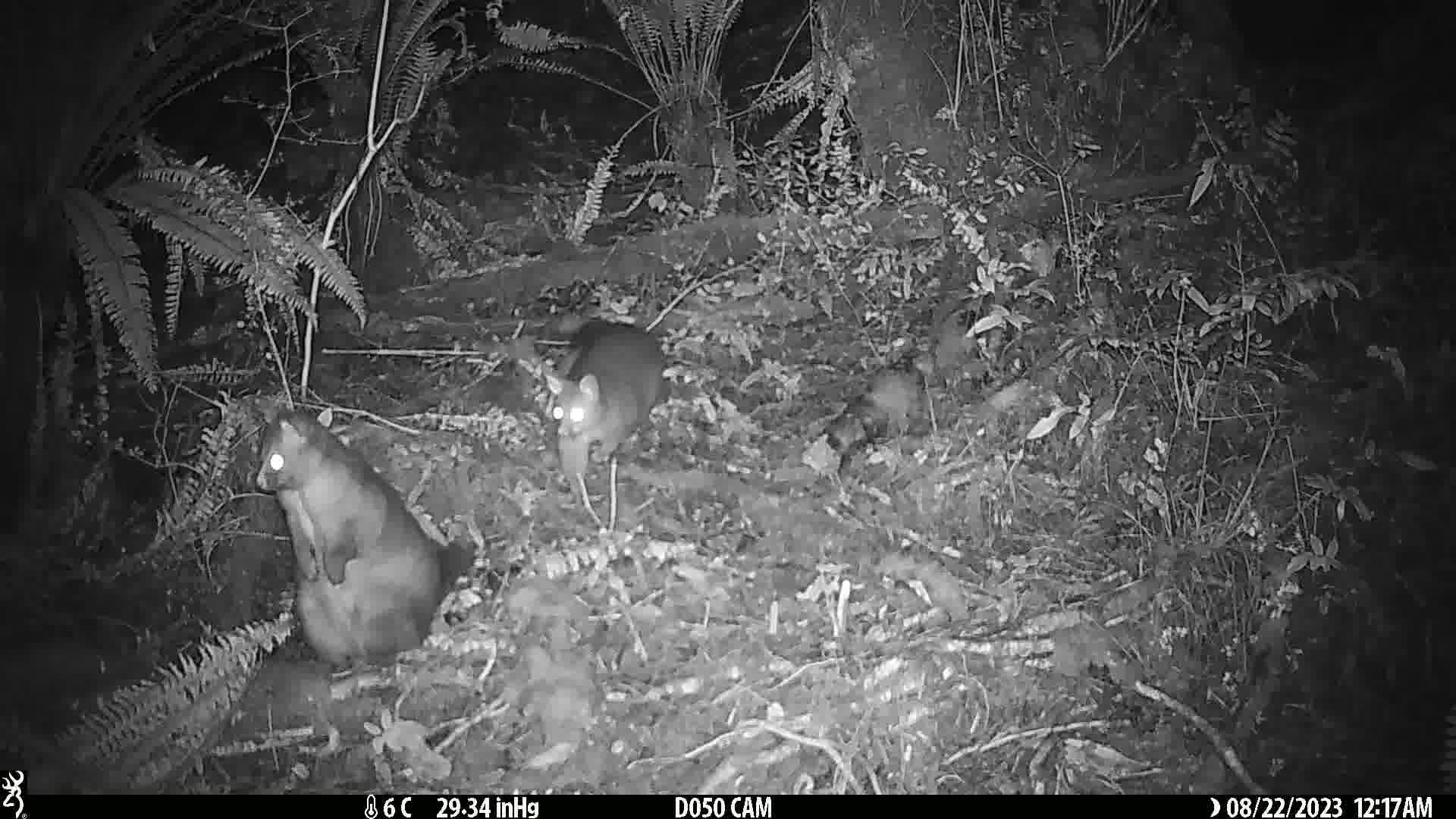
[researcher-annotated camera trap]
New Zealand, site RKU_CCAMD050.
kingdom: Animalia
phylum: Chordata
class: Mammalia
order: Diprotodontia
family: Phalangeridae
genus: Trichosurus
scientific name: Trichosurus vulpecula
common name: common brushtail possum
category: possum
Possum (common brushtail possum) (Trichosurus vulpecula).